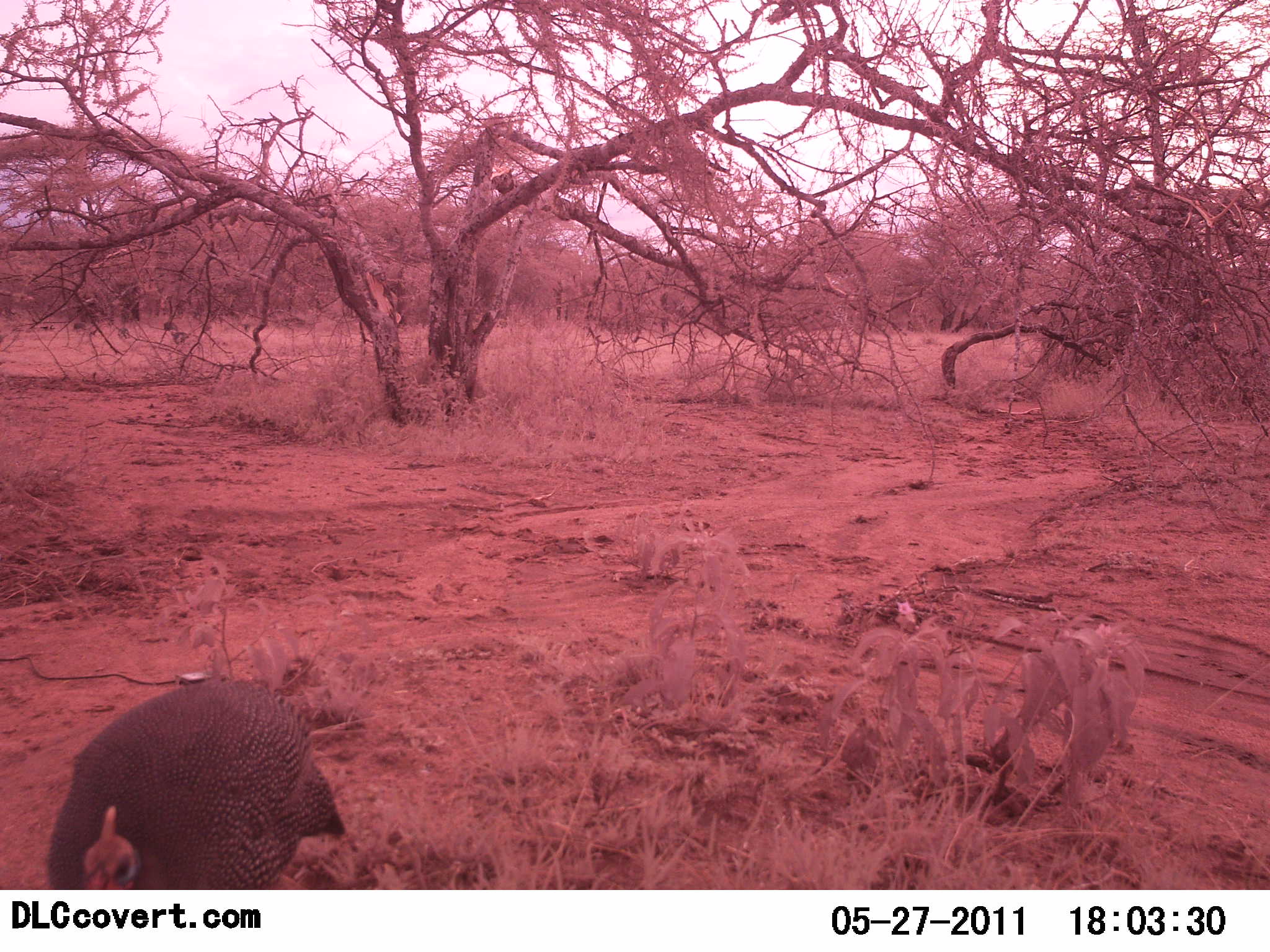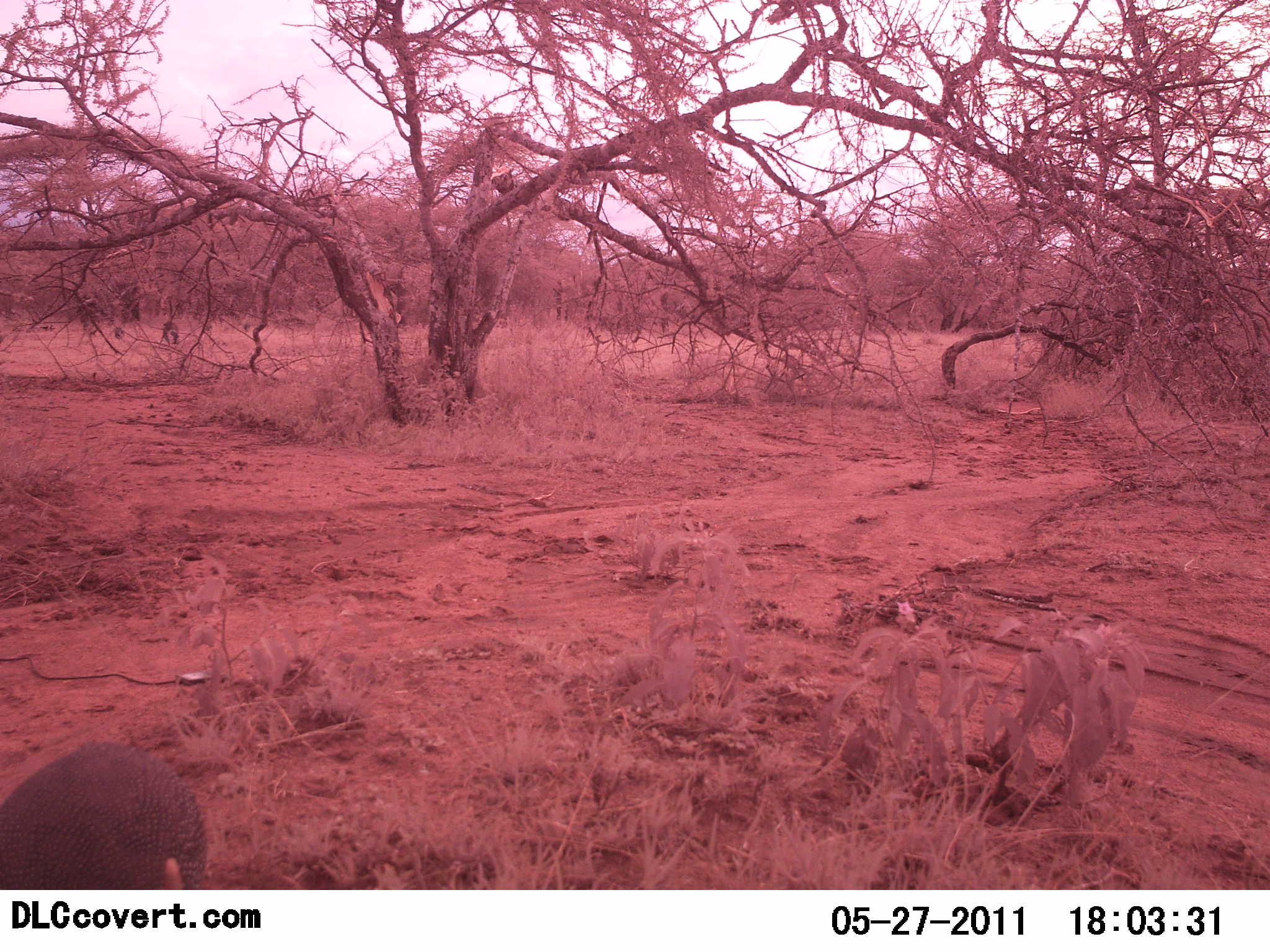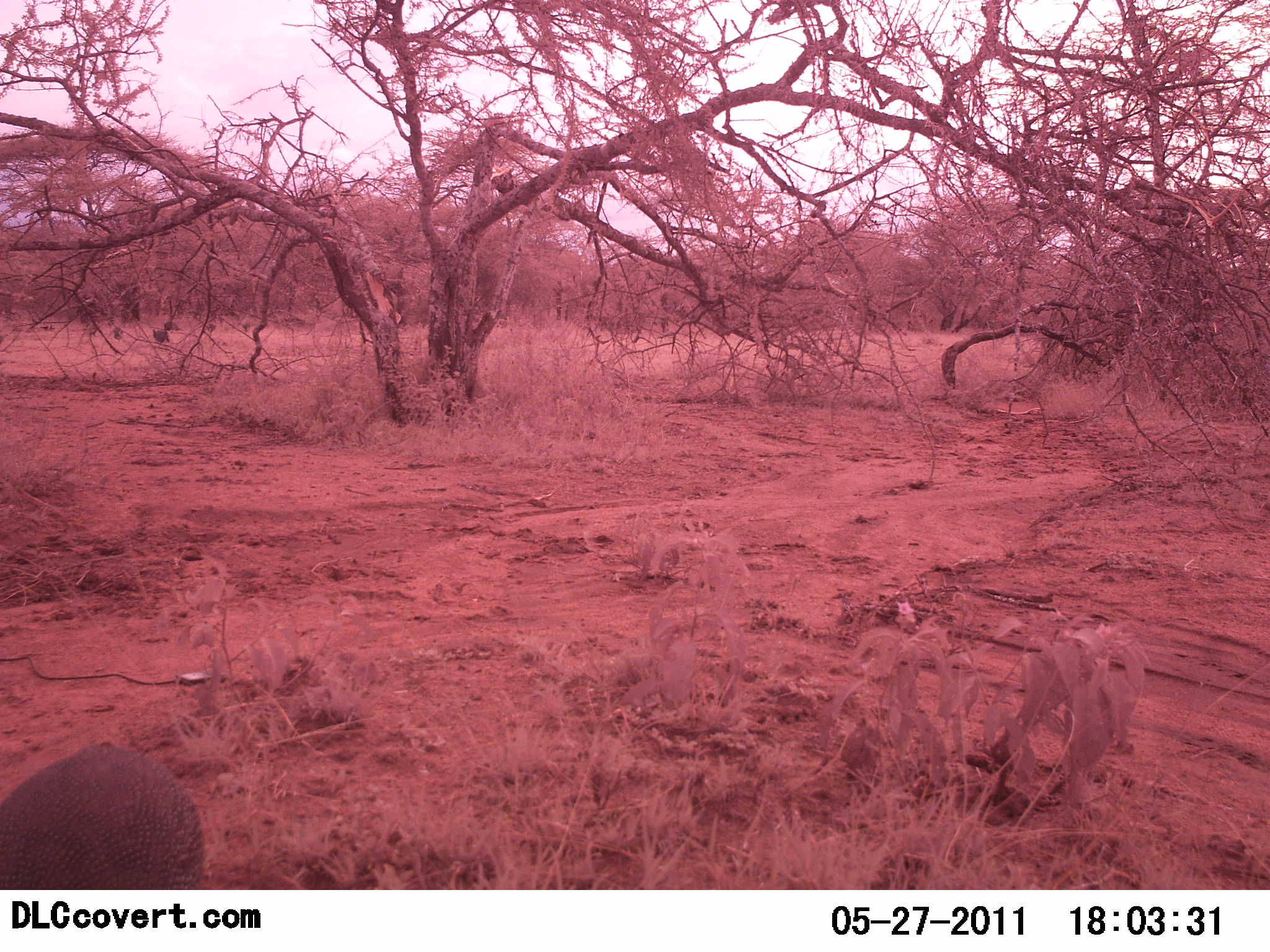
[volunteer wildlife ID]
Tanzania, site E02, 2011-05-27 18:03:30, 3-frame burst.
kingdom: Animalia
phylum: Chordata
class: Aves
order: Galliformes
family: Numididae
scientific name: Numididae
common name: guinea fowl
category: guineafowl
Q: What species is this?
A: Guineafowl (guinea fowl) (Numididae).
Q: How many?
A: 5.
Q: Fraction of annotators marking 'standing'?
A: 19%.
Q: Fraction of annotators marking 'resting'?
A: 0%.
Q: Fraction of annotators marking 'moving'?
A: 75%.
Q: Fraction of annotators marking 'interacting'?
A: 0%.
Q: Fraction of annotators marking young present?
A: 0%.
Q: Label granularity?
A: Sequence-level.